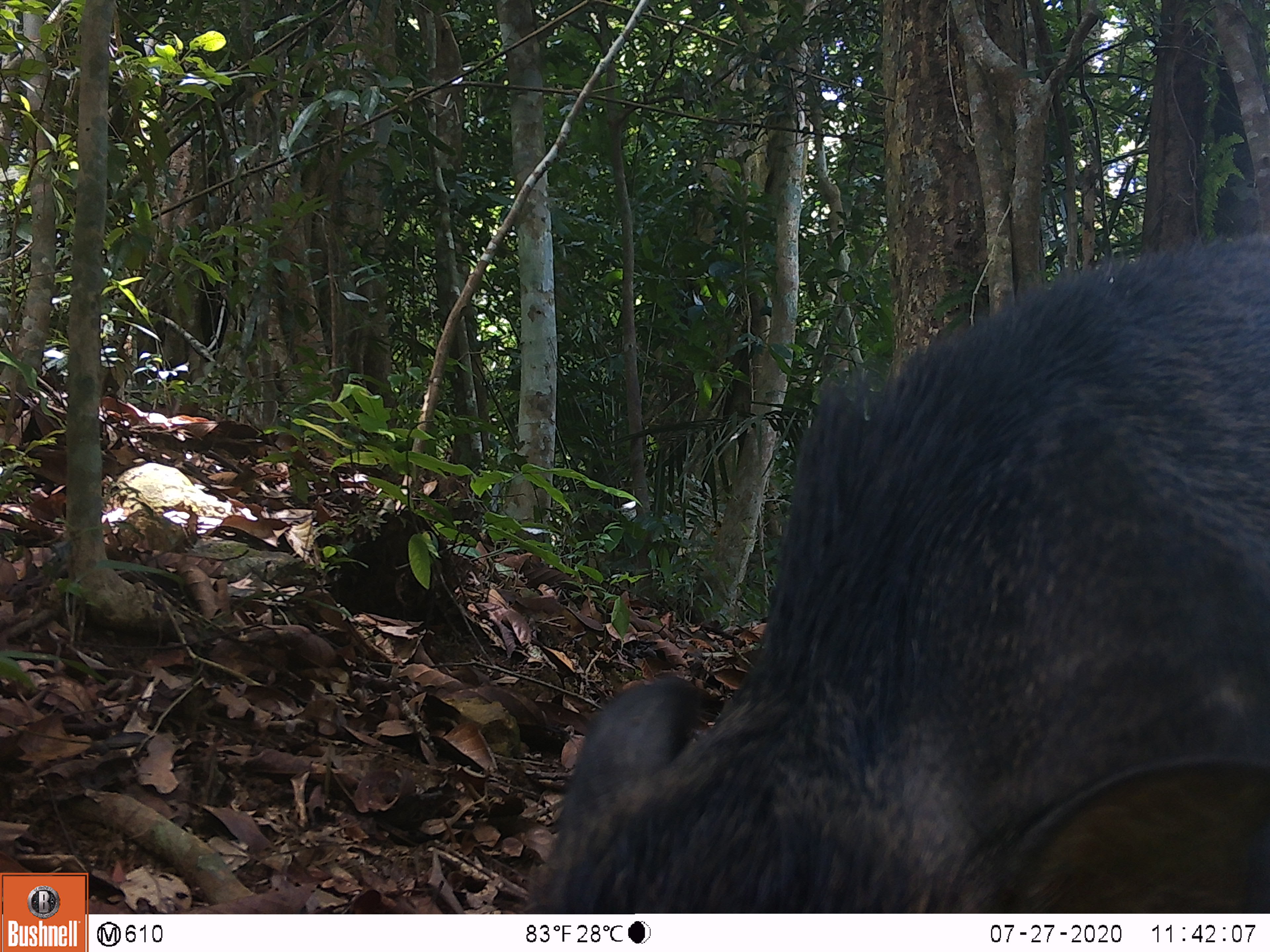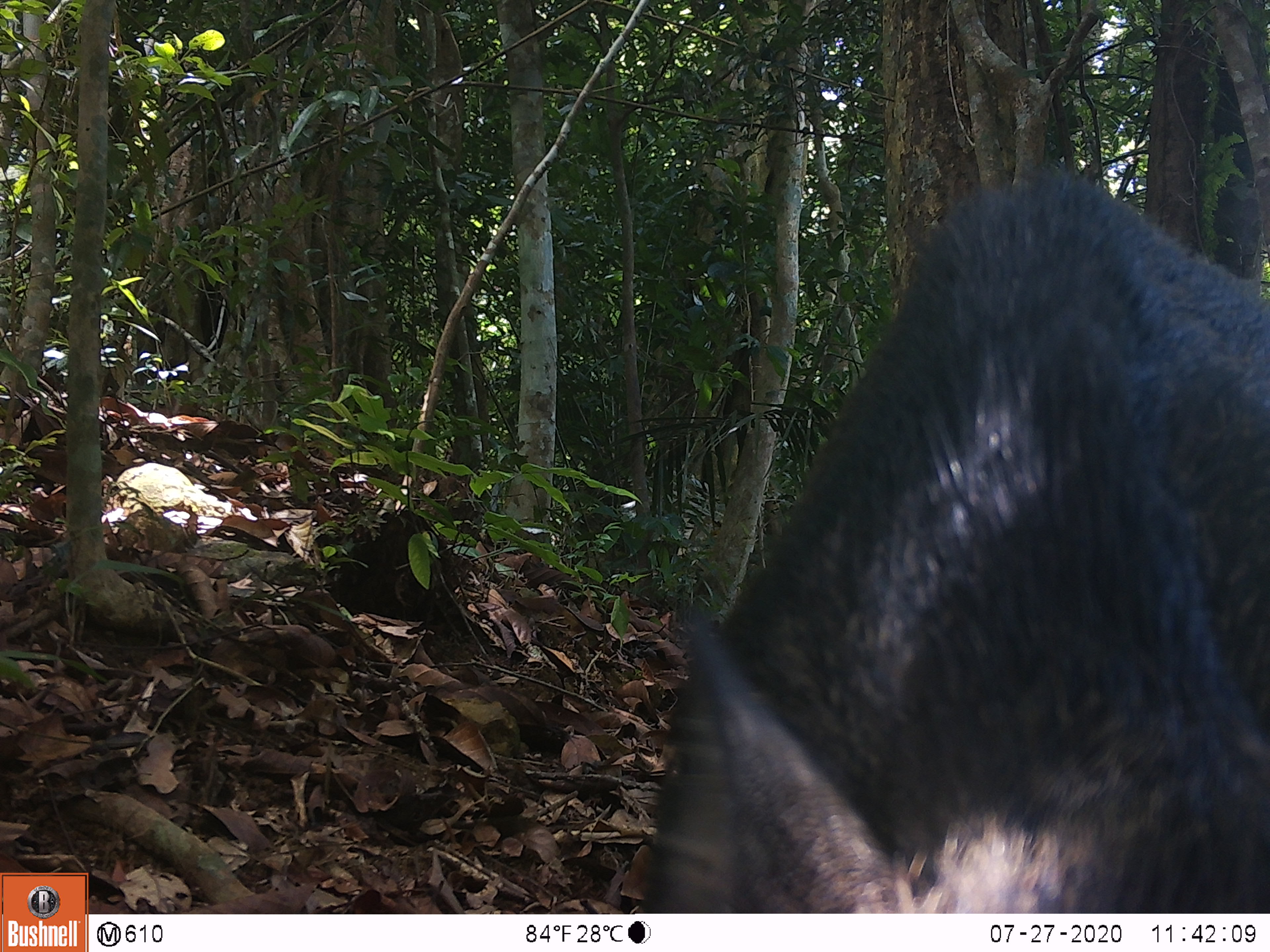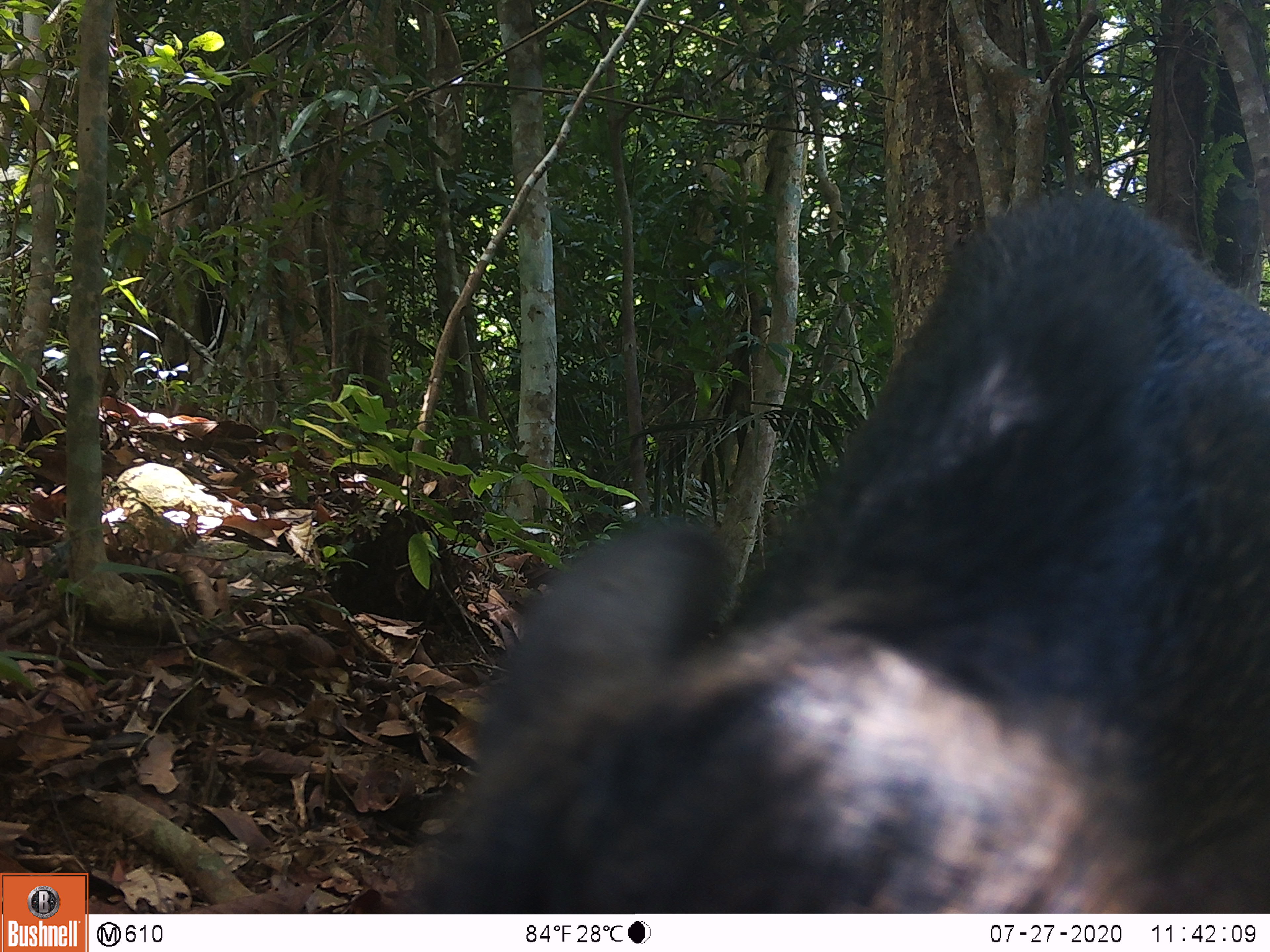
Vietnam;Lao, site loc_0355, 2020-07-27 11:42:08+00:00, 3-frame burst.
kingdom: Animalia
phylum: Chordata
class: Mammalia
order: Artiodactyla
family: Suidae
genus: Sus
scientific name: Sus scrofa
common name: eurasian wild pig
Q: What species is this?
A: Eurasian wild pig (Sus scrofa).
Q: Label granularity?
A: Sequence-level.